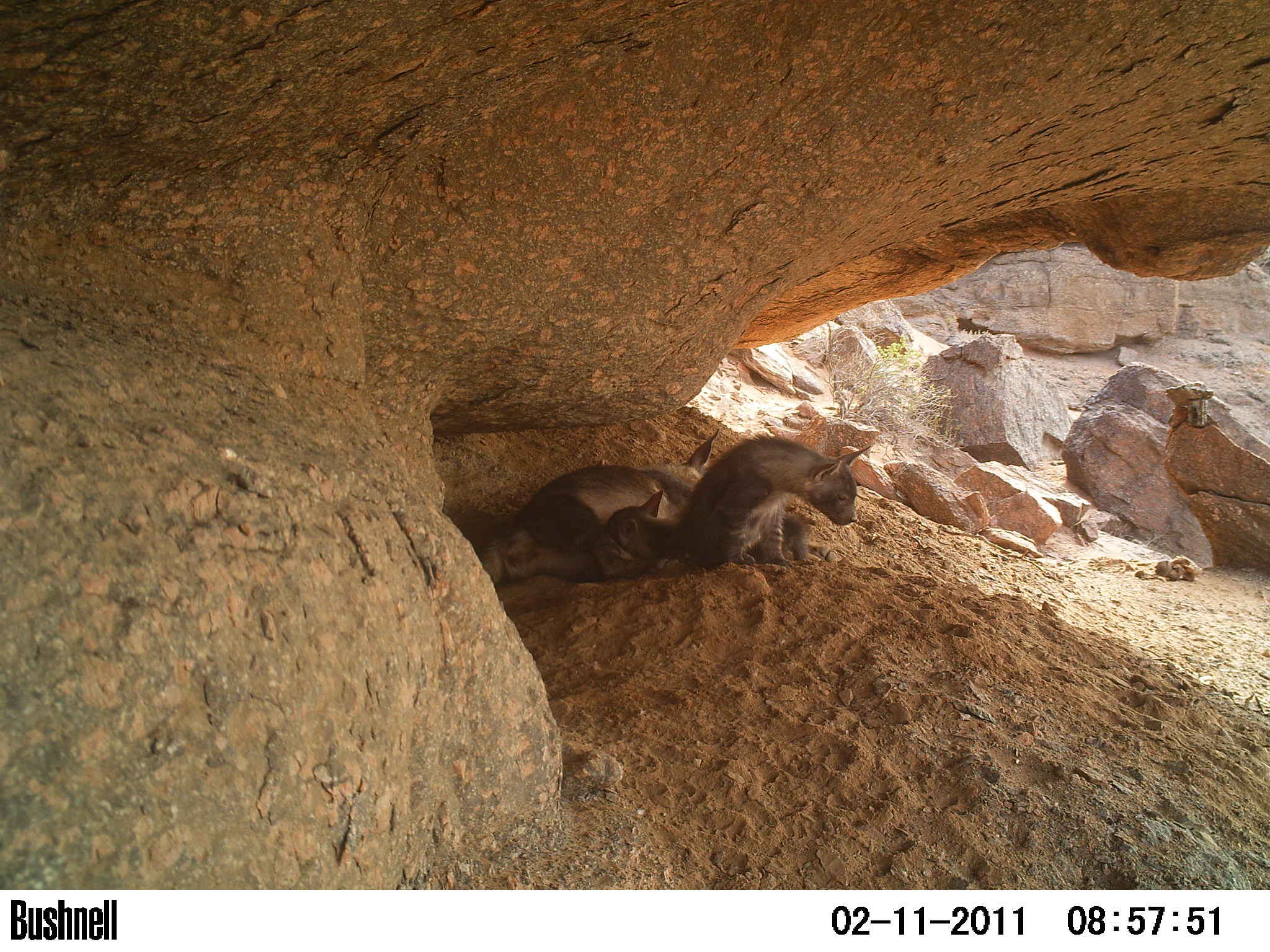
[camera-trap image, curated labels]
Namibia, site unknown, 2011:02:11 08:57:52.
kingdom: Animalia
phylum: Chordata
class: Mammalia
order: Carnivora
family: Hyaenidae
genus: Parahyaena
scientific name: Parahyaena brunnea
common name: brown hyena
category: hyaena brunnea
Hyaena brunnea (brown hyena) (Parahyaena brunnea).